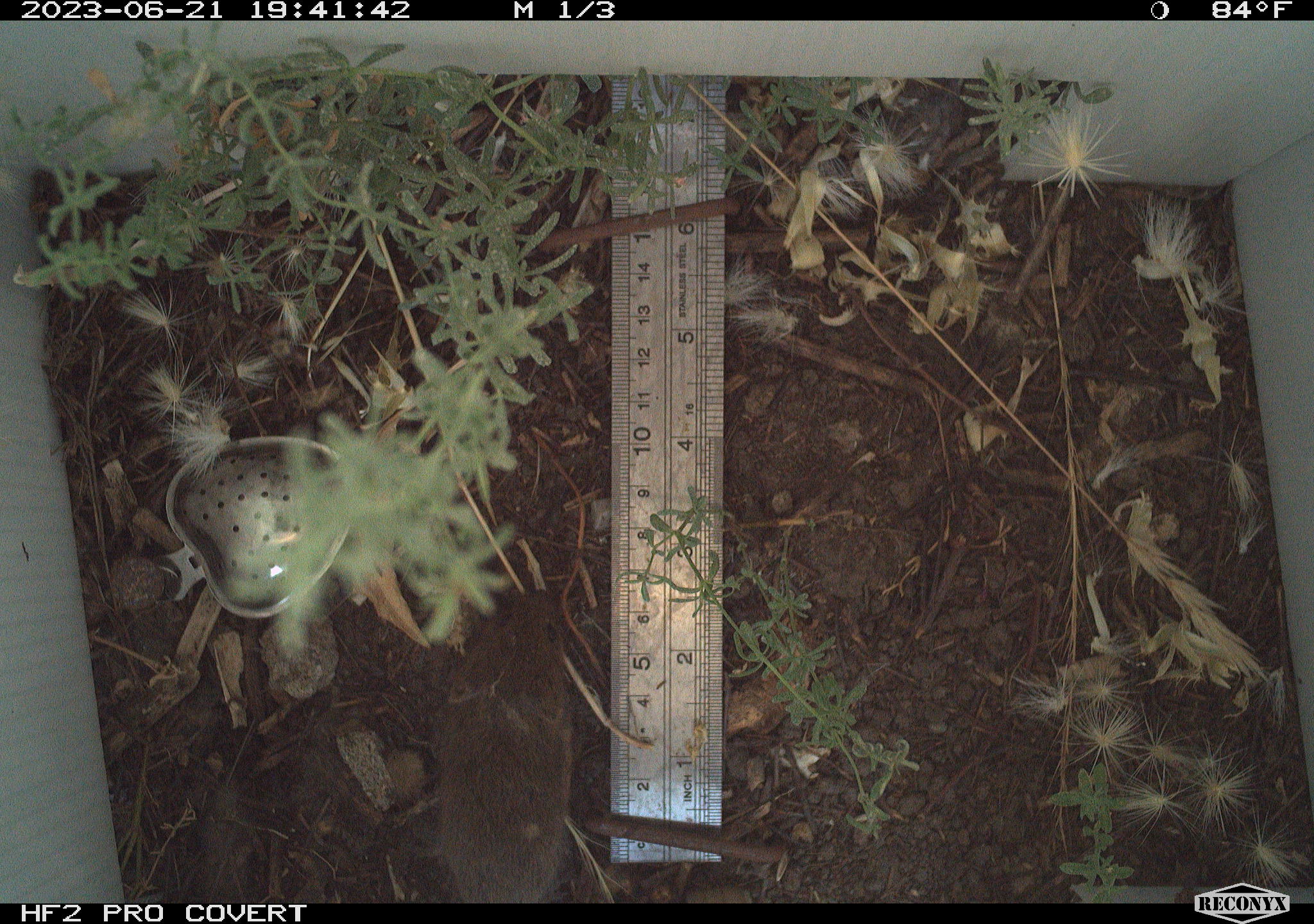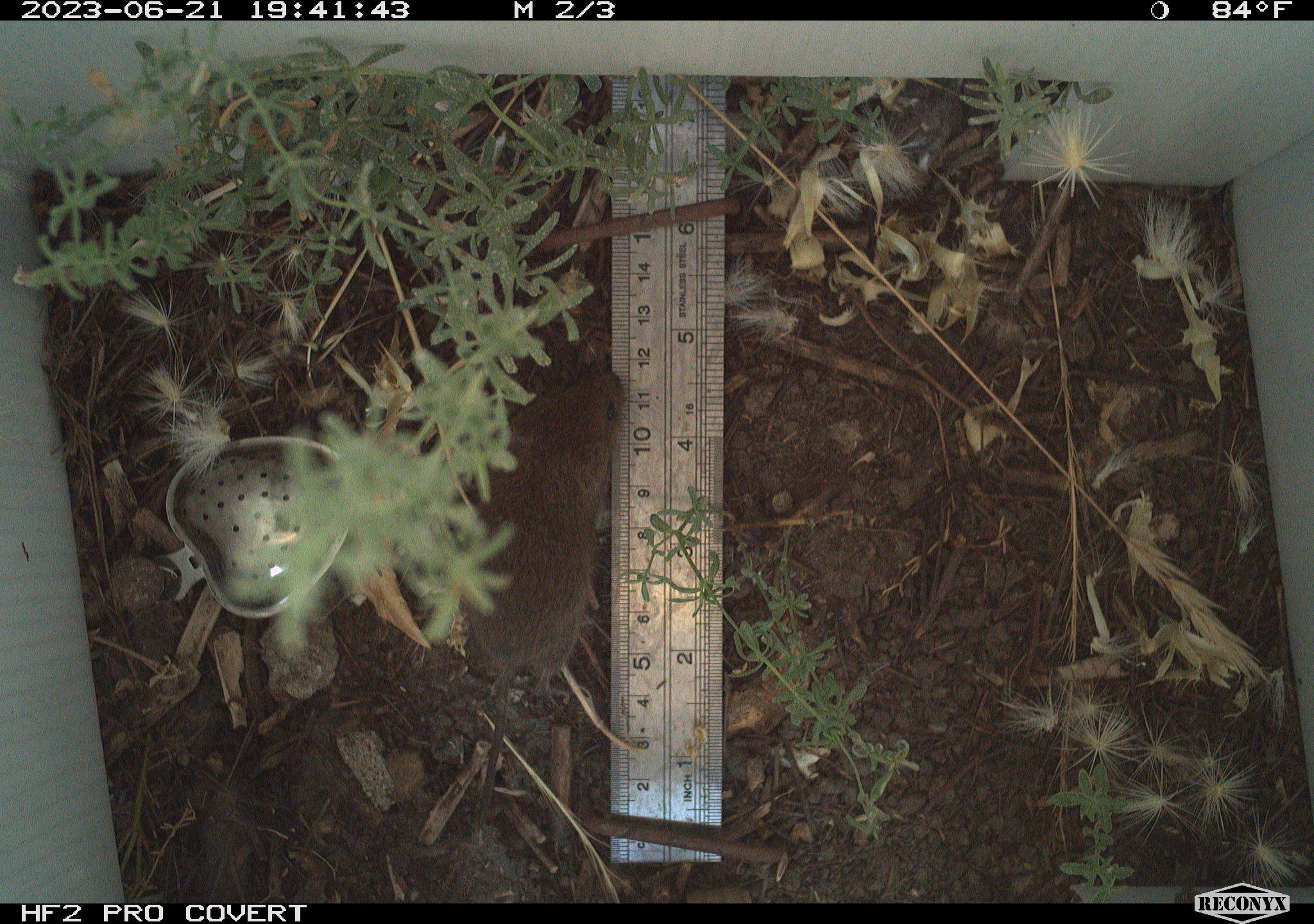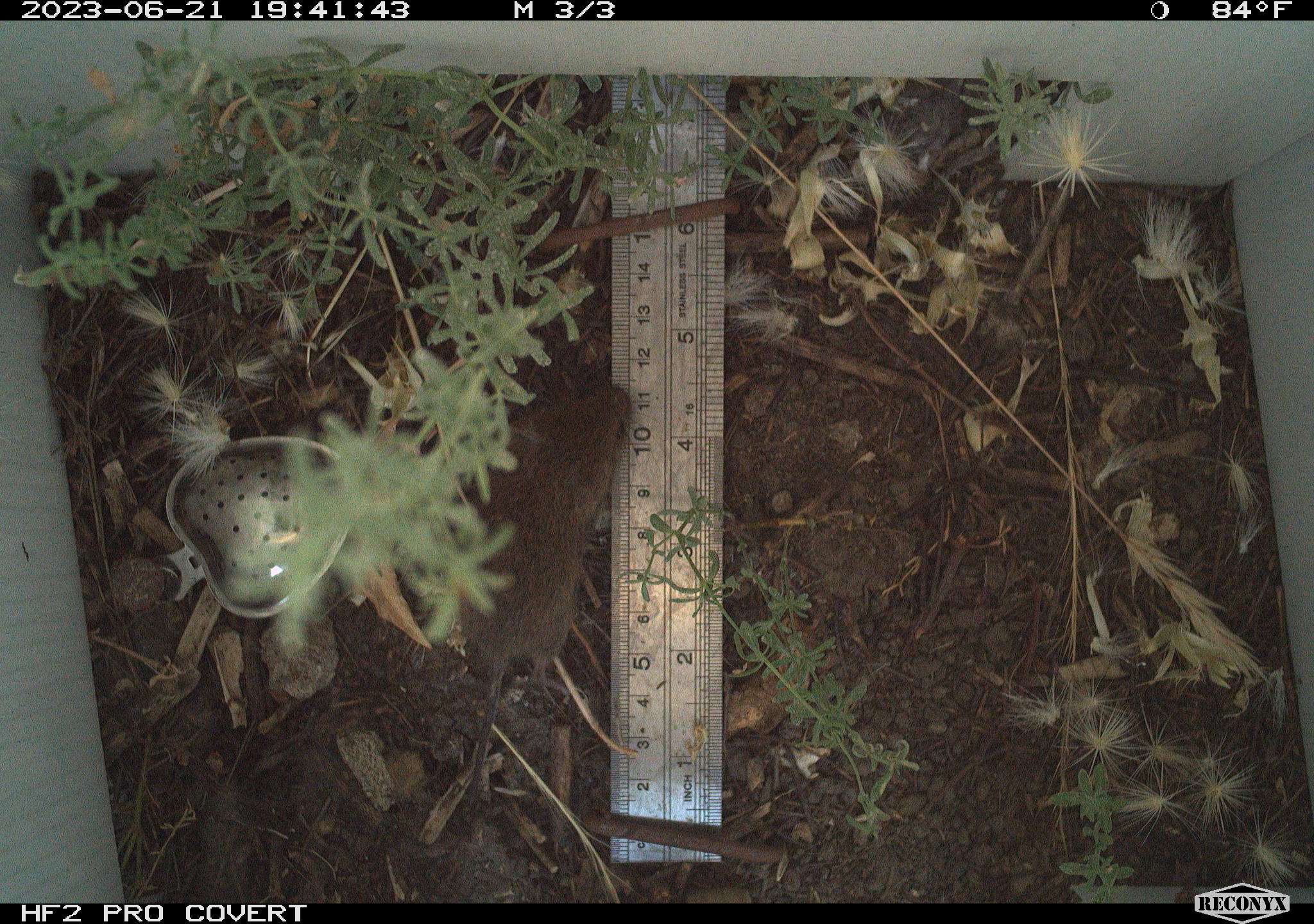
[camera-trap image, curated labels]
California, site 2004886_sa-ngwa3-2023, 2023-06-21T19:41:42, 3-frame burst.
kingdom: Animalia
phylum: Chordata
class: Mammalia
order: Rodentia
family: Cricetidae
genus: Microtus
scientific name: Microtus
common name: meadow vole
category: microtus species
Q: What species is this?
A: Microtus species (meadow vole) (Microtus).